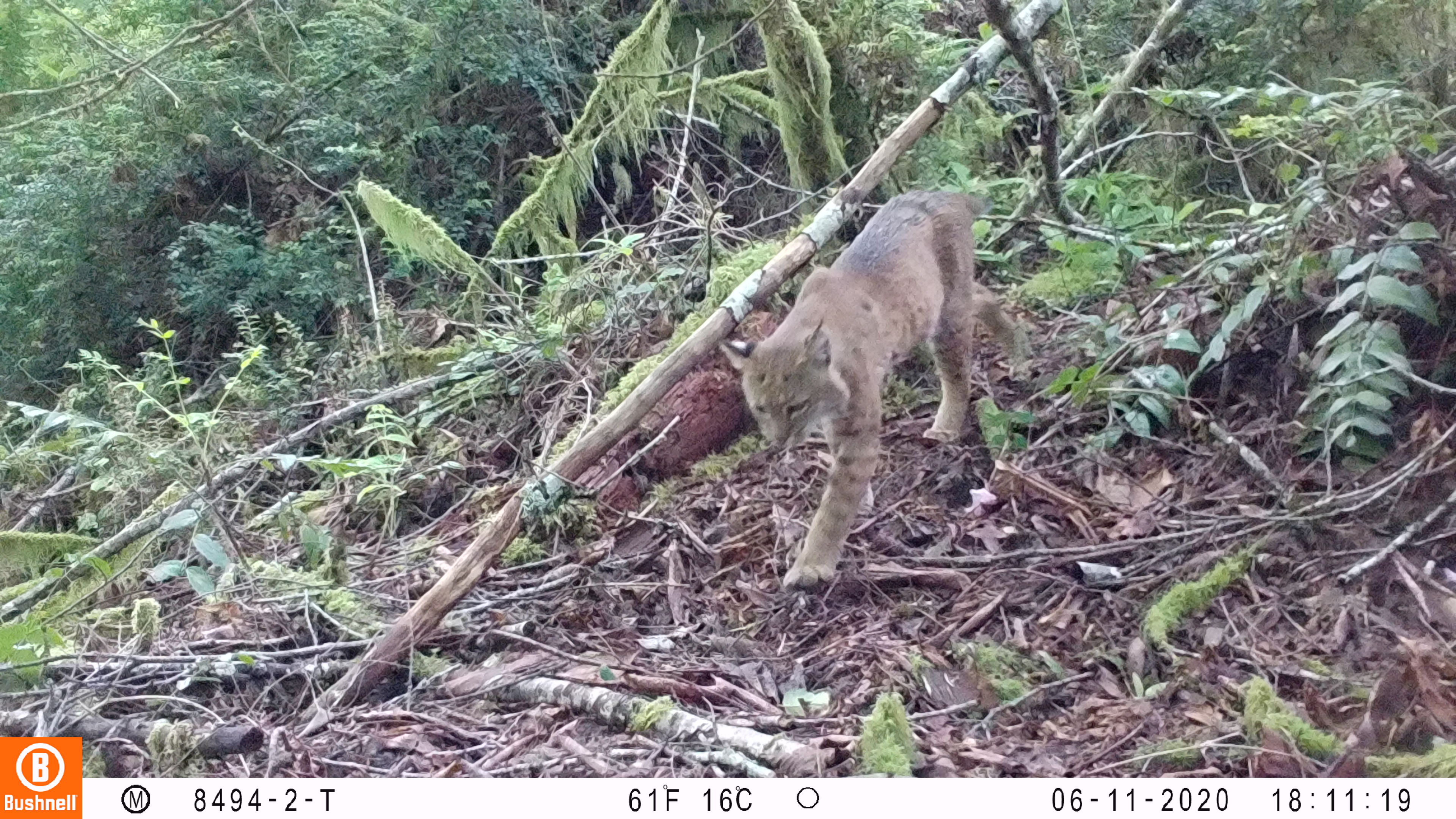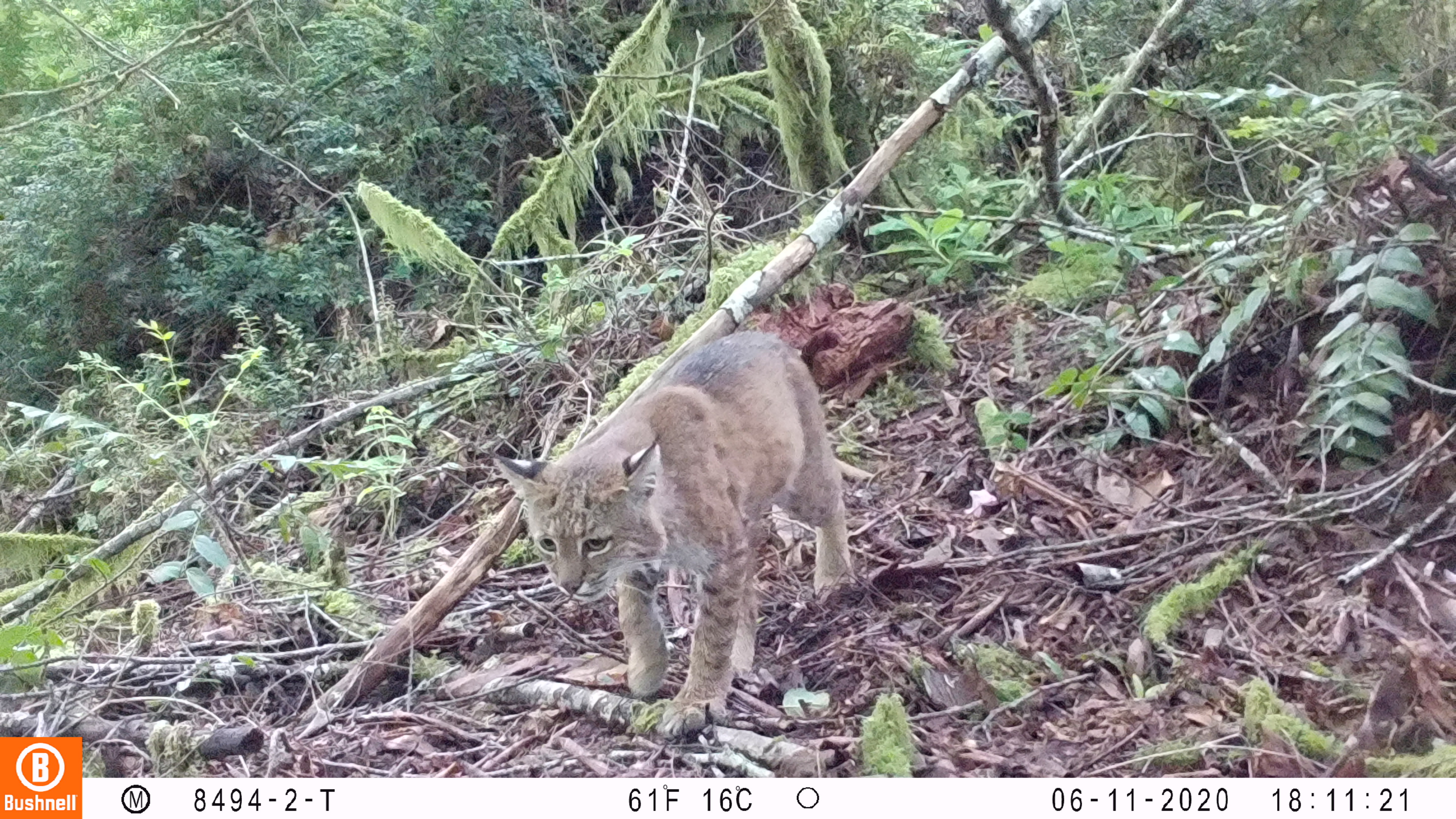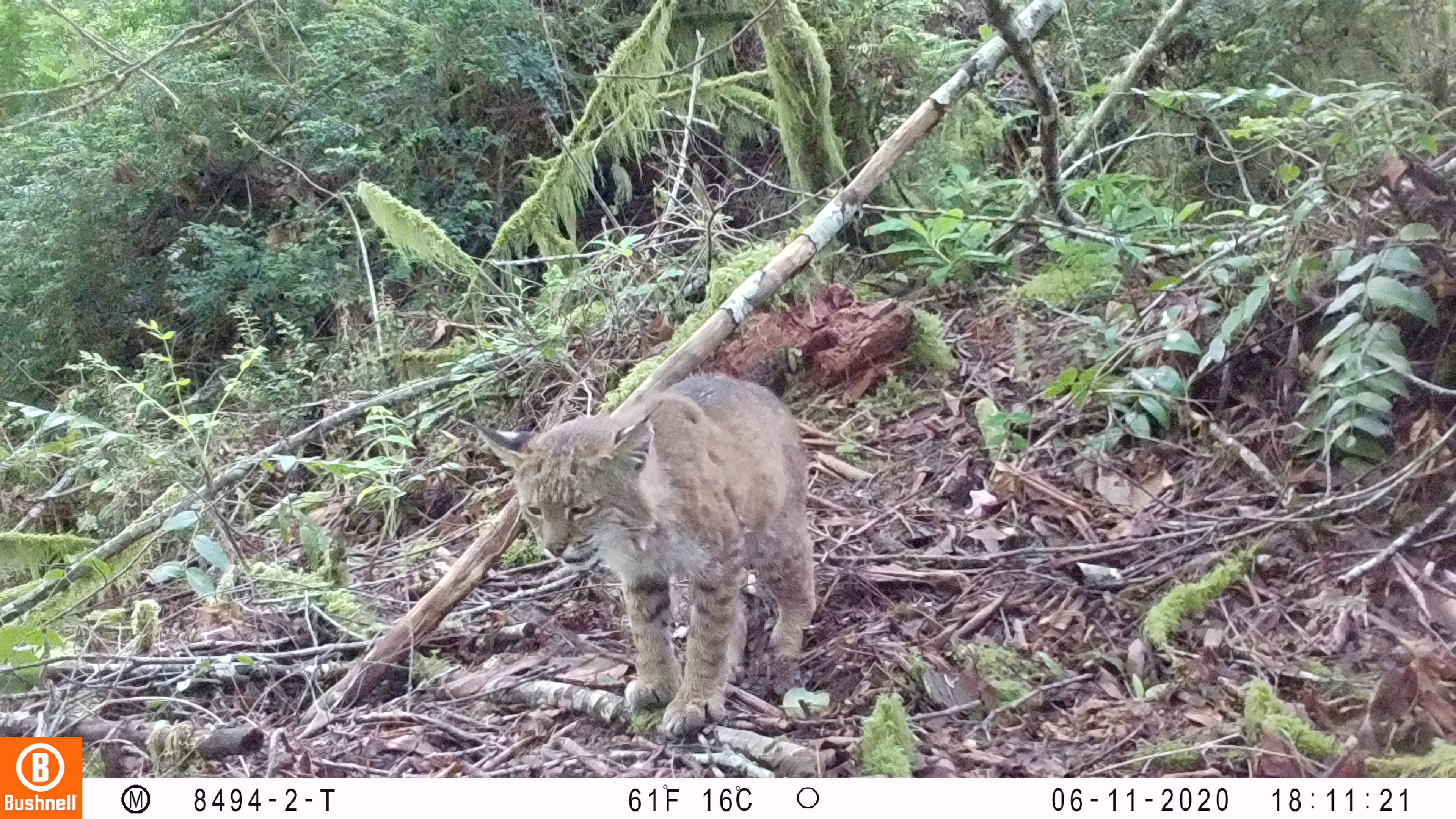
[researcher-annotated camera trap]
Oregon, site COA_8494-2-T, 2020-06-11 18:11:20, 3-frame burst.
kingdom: Animalia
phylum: Chordata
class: Mammalia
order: Carnivora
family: Felidae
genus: Lynx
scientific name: Lynx rufus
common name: bobcat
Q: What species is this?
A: Bobcat (Lynx rufus).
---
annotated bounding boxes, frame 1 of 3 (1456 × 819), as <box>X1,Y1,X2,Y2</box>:
bobcat: <box>716,176,998,599</box>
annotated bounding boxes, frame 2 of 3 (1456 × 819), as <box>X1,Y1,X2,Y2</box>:
bobcat: <box>471,311,862,750</box>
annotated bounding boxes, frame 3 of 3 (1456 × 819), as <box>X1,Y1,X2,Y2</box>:
bobcat: <box>463,361,825,740</box>